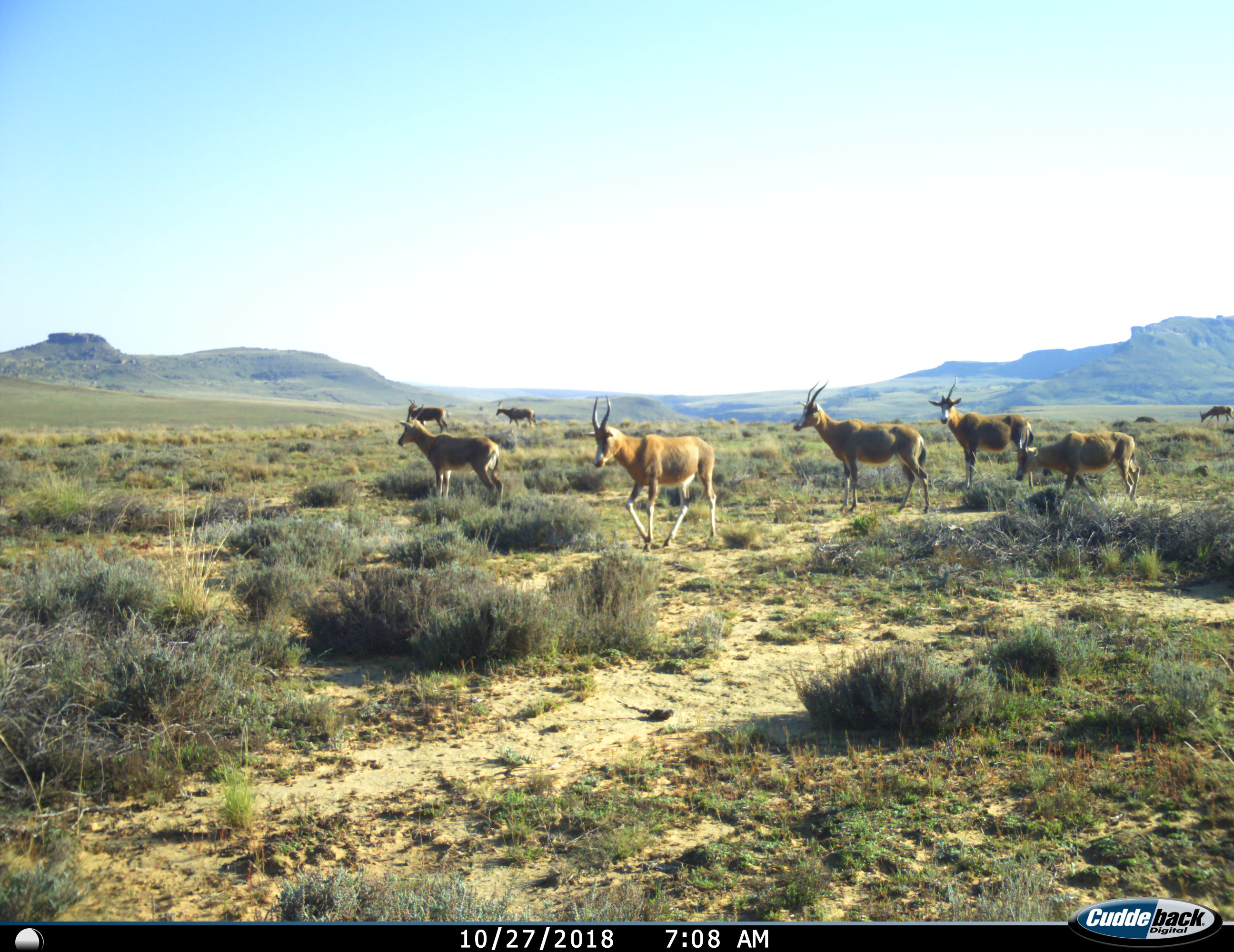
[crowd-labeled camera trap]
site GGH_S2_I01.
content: unidentified animal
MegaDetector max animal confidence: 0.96